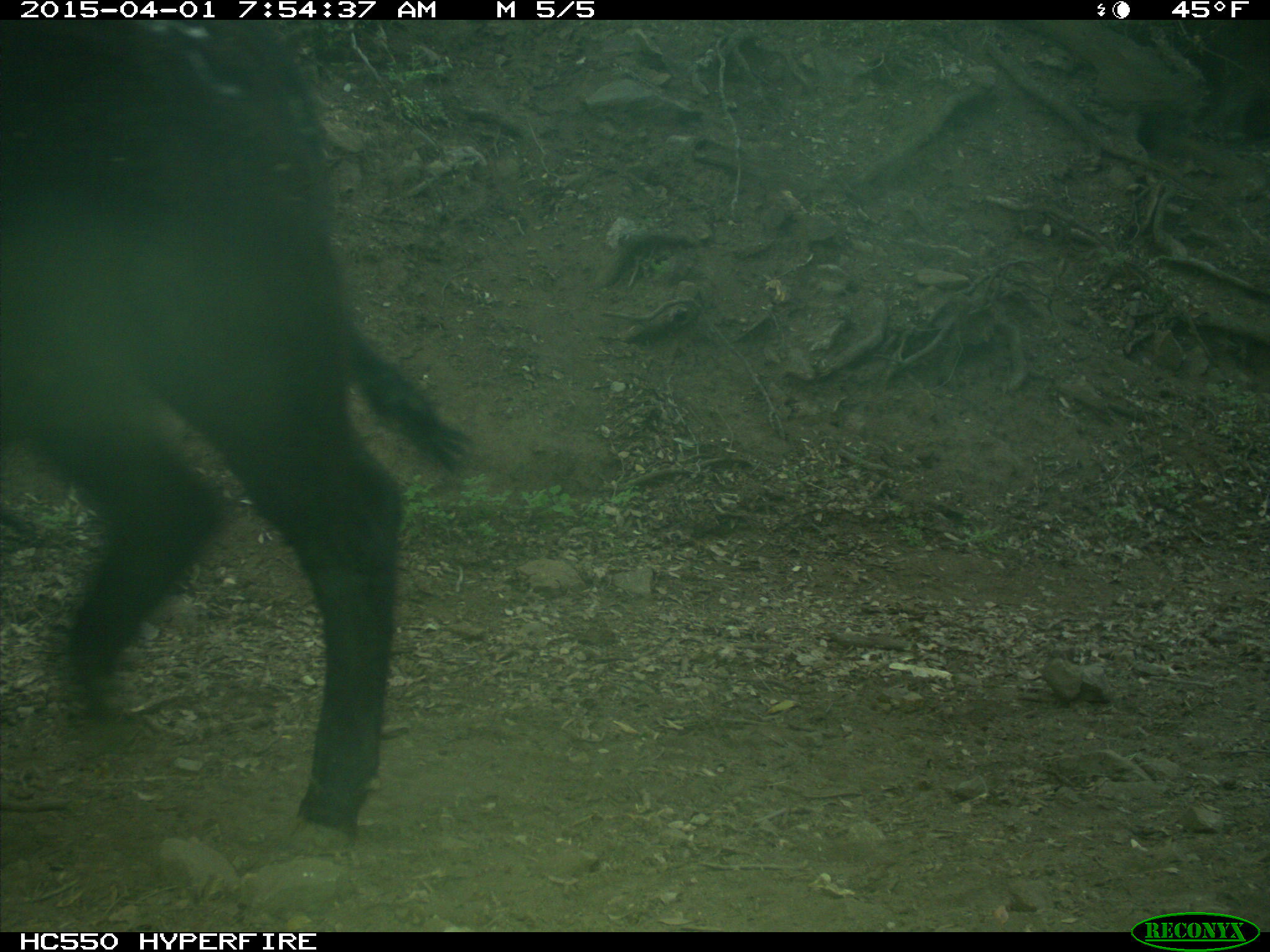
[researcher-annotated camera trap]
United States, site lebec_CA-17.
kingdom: Animalia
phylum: Chordata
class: Mammalia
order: Artiodactyla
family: Bovidae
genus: Bos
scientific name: Bos taurus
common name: domestic cow